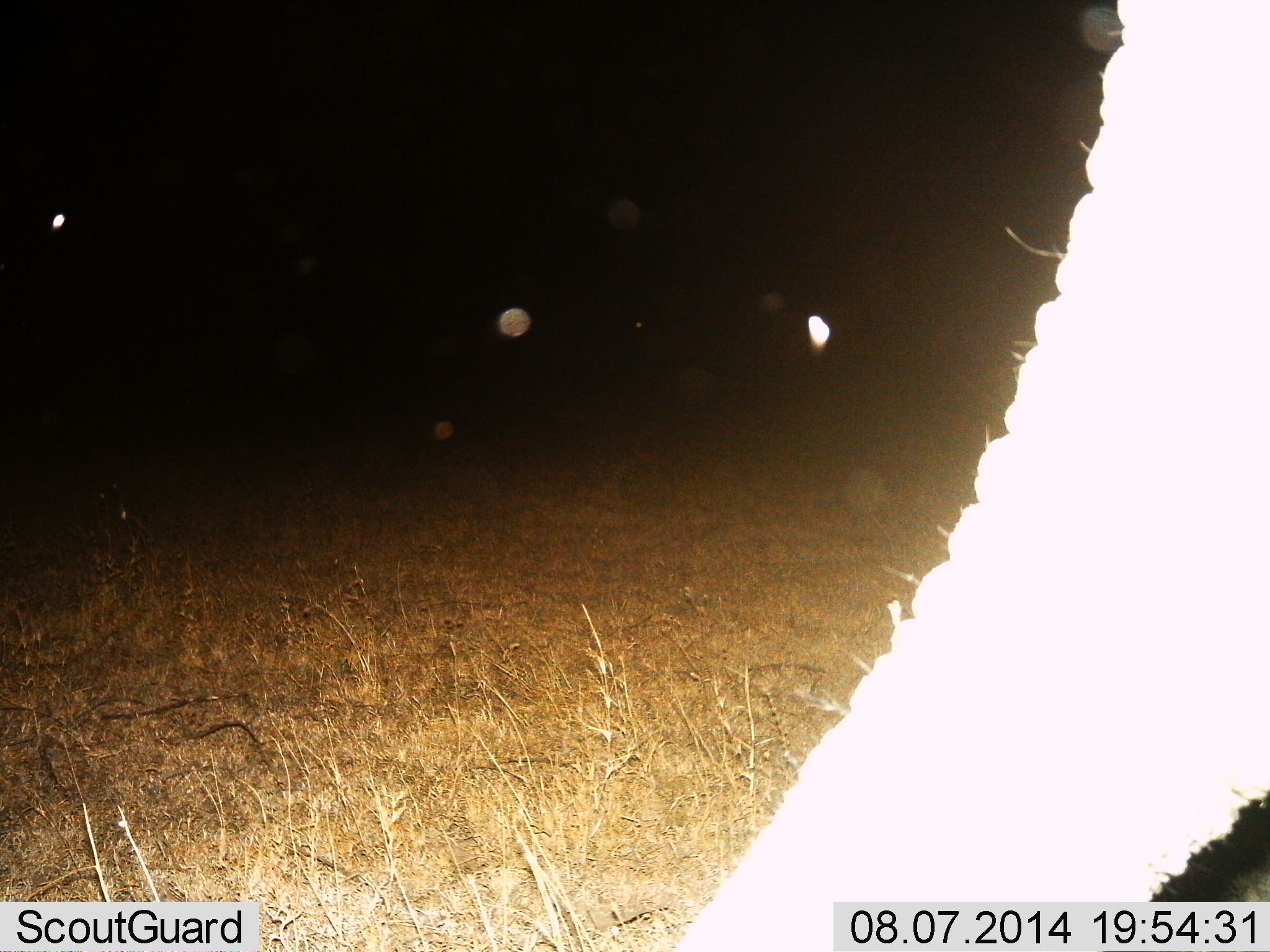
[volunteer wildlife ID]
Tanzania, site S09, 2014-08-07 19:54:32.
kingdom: Animalia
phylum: Chordata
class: Mammalia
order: Proboscidea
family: Elephantidae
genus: Loxodonta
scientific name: Loxodonta africana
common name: african bush elephant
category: elephant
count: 1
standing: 70%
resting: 0%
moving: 20%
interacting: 10%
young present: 0%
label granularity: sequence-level